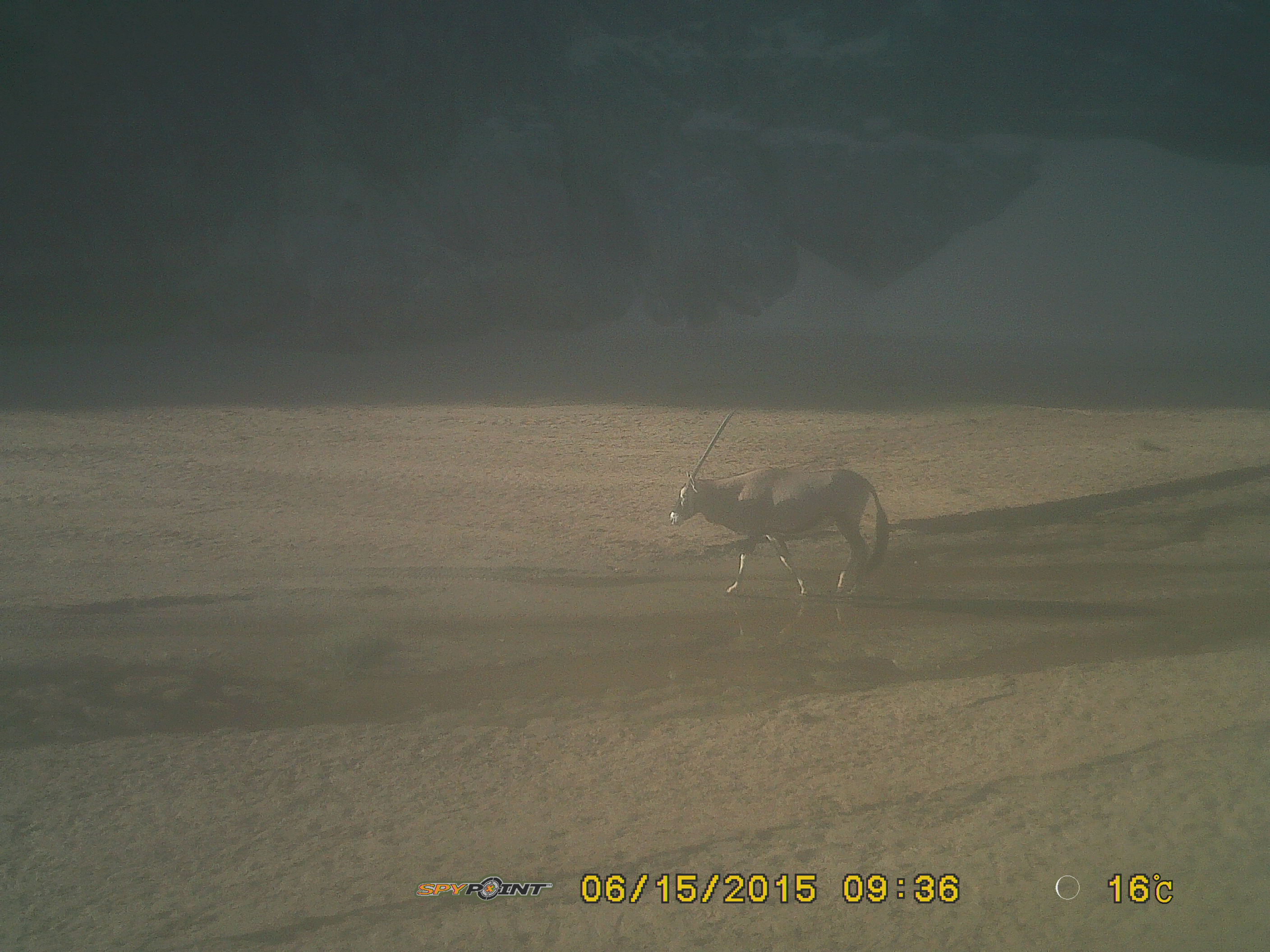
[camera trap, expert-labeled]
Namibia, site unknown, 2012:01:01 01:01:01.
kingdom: Animalia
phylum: Chordata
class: Mammalia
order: Artiodactyla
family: Bovidae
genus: Oryx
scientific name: Oryx gazella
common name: gemsbok